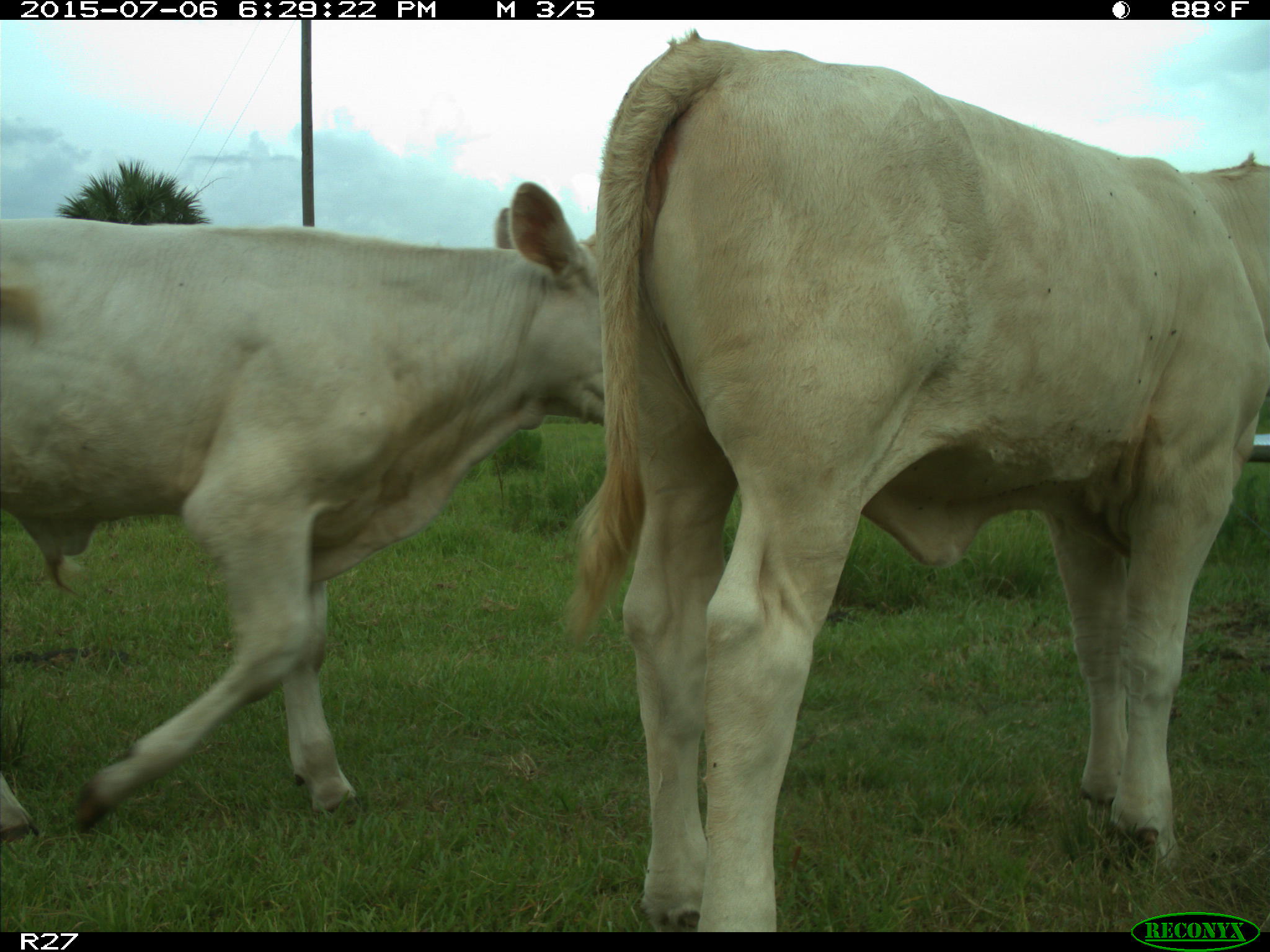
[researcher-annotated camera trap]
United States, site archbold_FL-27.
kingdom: Animalia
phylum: Chordata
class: Mammalia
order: Artiodactyla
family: Bovidae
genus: Bos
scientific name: Bos taurus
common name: domestic cow